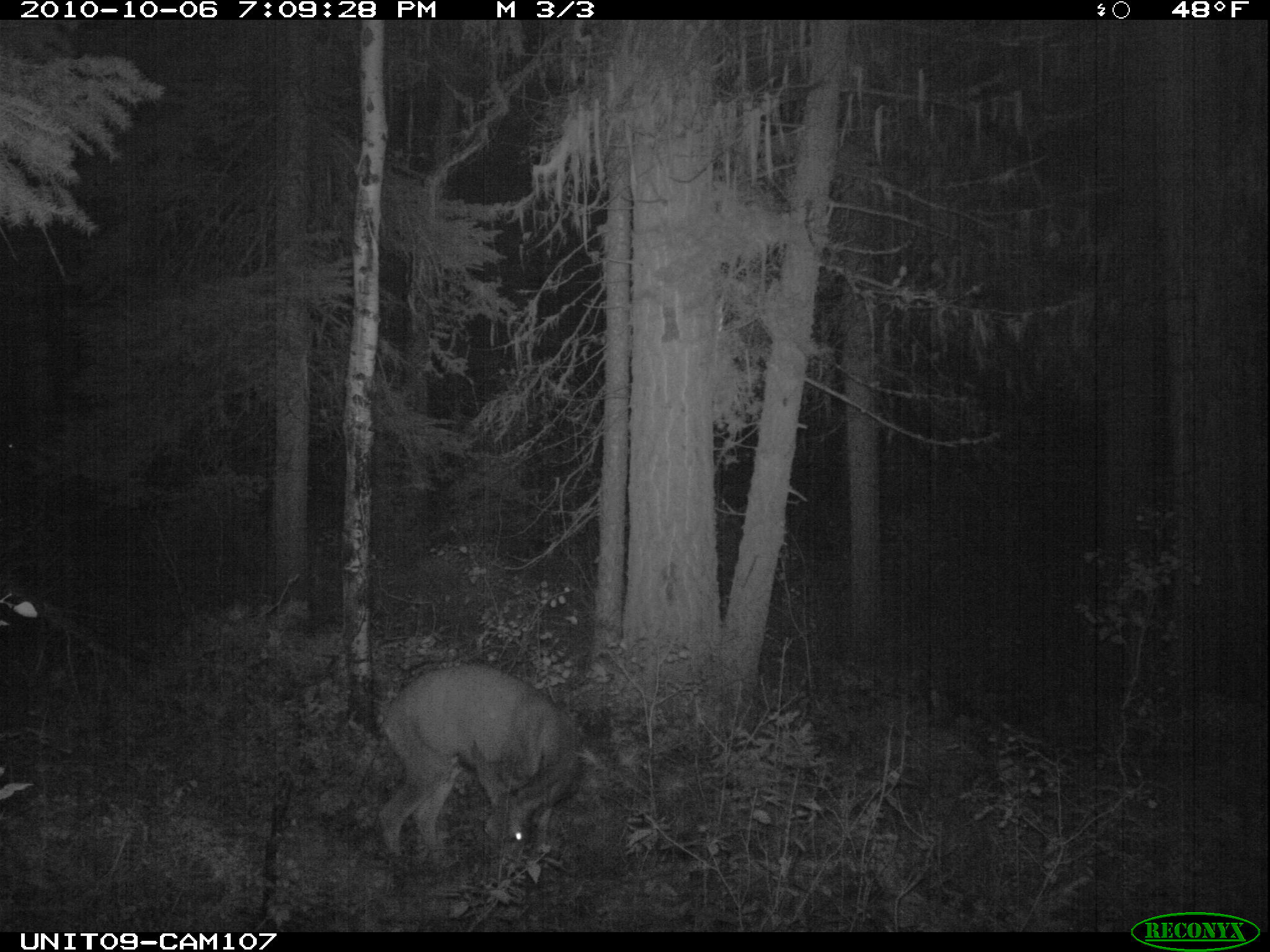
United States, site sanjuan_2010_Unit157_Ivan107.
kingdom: Animalia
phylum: Chordata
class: Mammalia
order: Artiodactyla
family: Cervidae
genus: Odocoileus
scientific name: Odocoileus hemionus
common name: mule deer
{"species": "Odocoileus hemionus (mule deer)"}